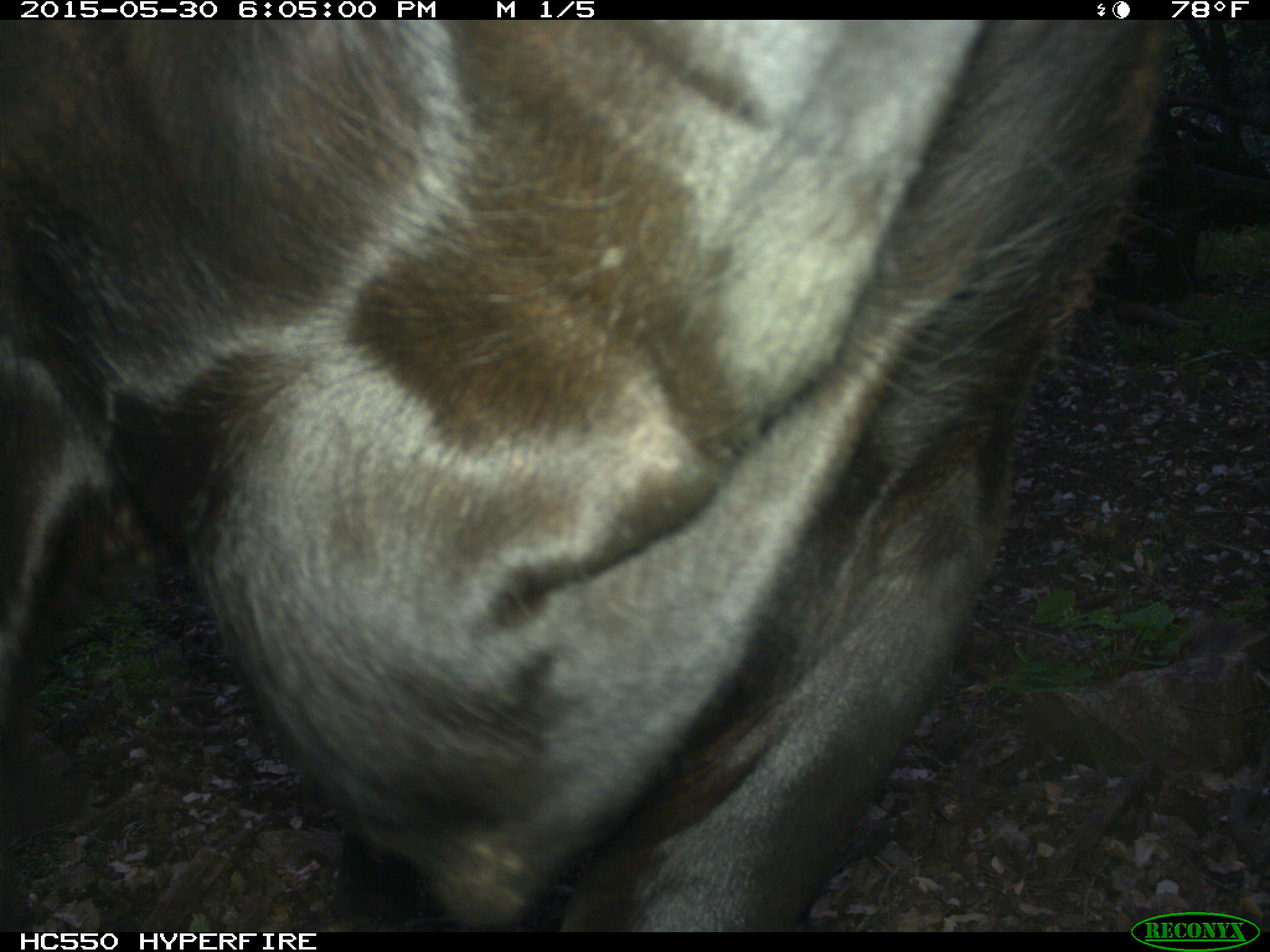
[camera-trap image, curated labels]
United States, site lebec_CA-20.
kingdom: Animalia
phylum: Chordata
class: Mammalia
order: Artiodactyla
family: Bovidae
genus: Bos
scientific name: Bos taurus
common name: domestic cow